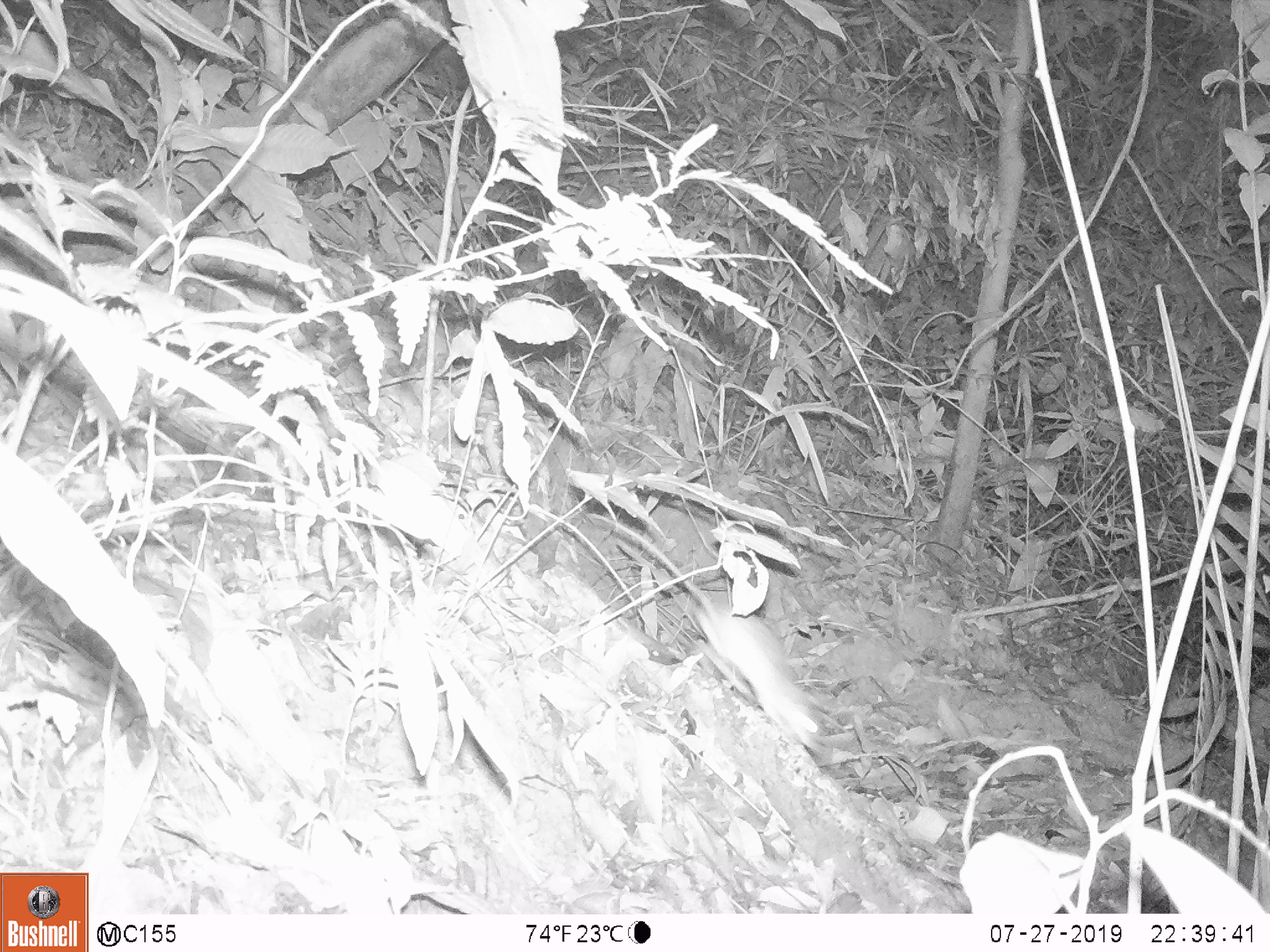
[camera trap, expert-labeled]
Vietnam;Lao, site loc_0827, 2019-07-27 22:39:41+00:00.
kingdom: Animalia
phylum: Chordata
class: Mammalia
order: Rodentia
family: Muridae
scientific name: Muridae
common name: old-world mice and rats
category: unidentified murid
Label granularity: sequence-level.